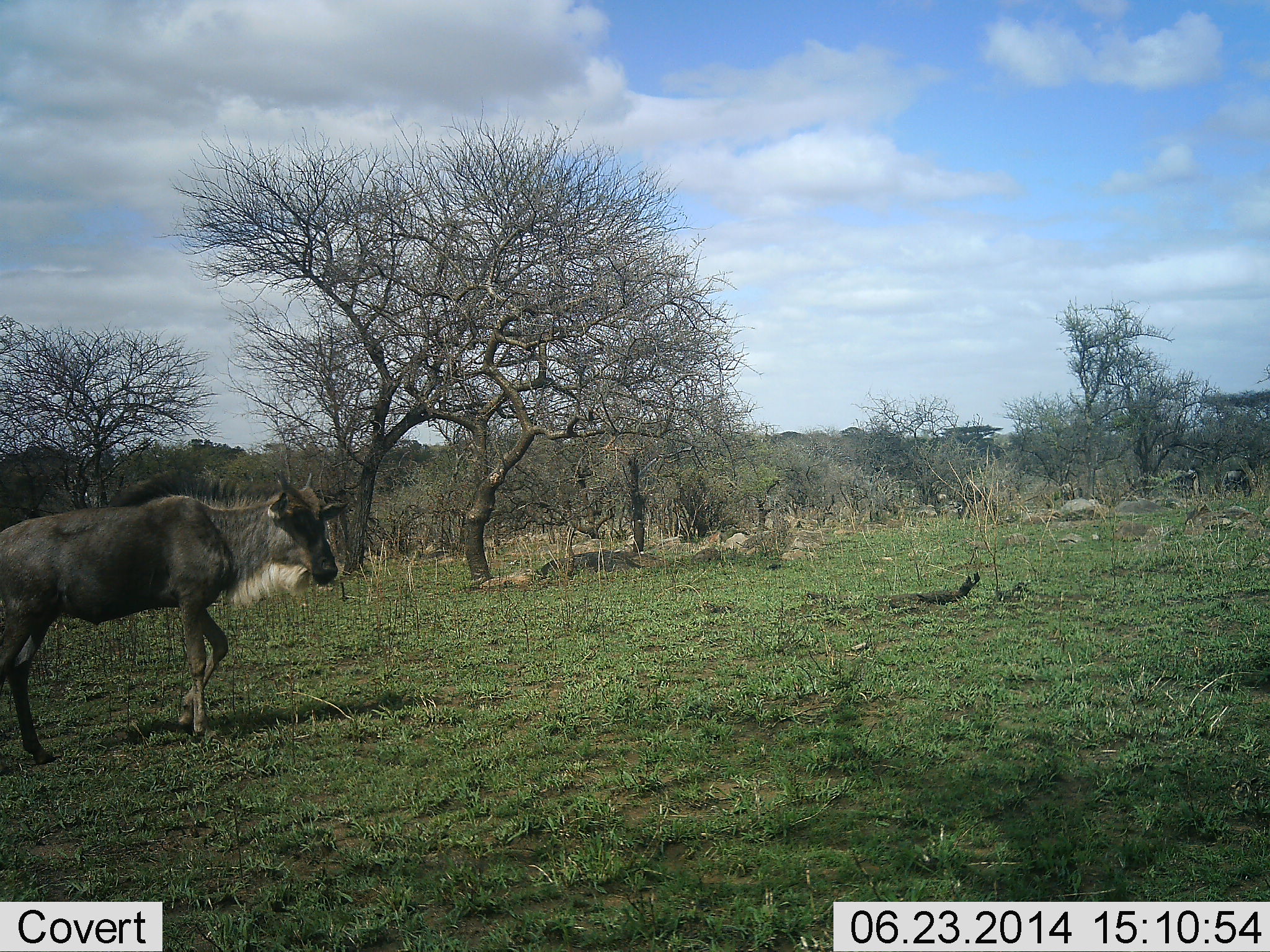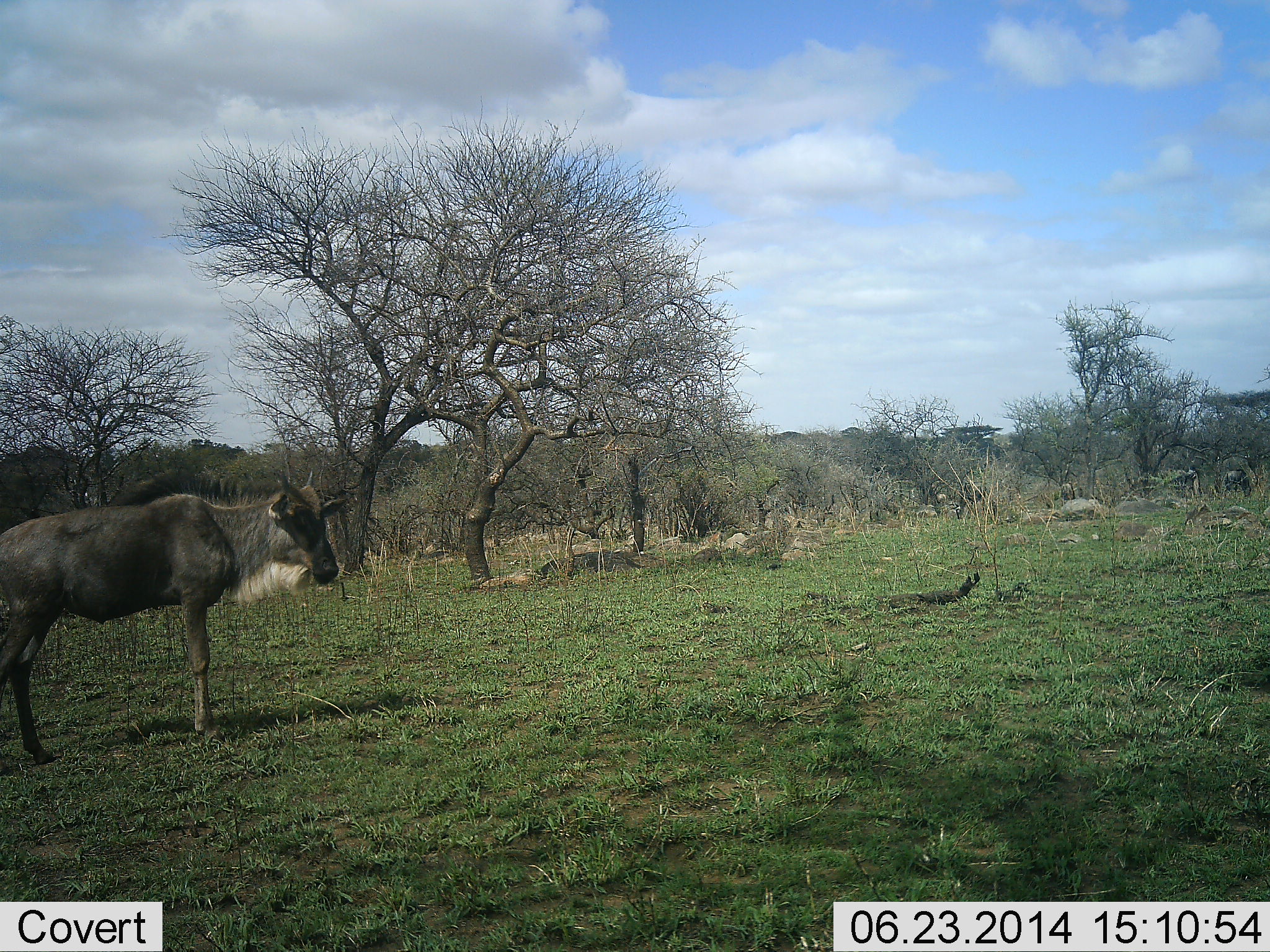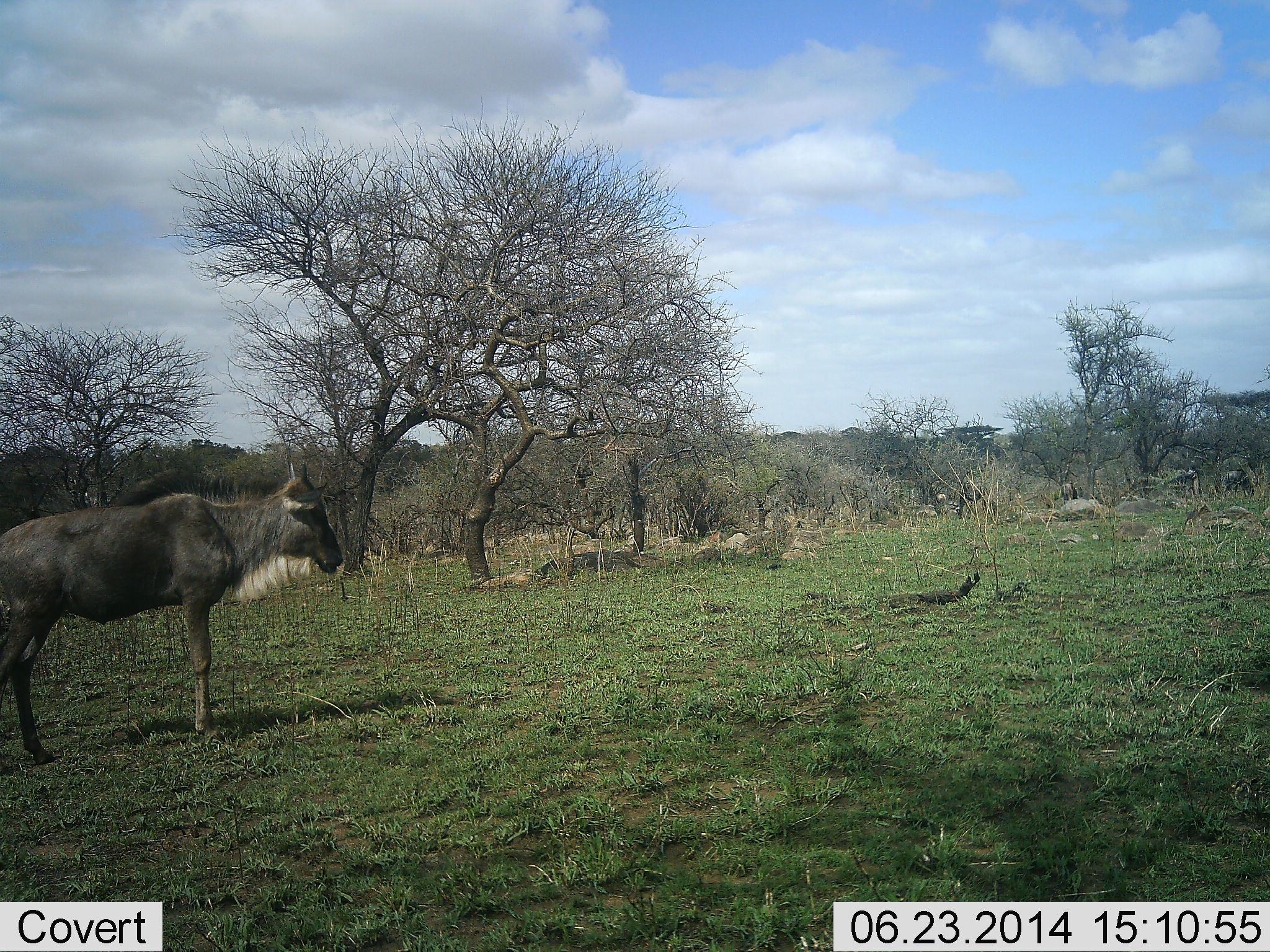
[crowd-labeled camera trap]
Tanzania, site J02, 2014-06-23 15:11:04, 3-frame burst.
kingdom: Animalia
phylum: Chordata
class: Mammalia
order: Artiodactyla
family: Bovidae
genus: Connochaetes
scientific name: Connochaetes taurinus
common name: blue wildebeest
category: wildebeest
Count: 1.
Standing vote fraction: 82%.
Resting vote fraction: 0%.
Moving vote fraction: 27%.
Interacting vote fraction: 0%.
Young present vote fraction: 9%.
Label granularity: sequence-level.